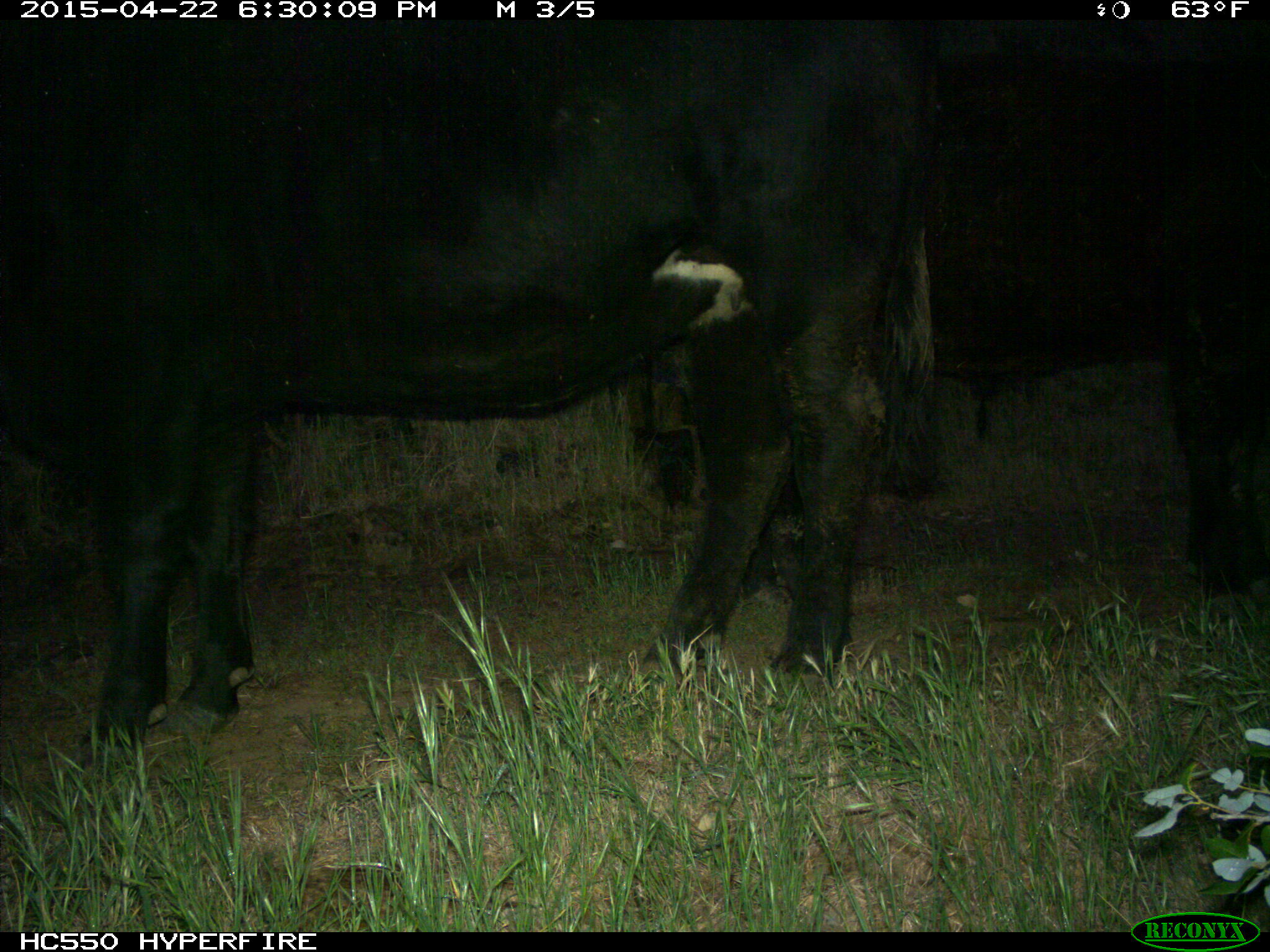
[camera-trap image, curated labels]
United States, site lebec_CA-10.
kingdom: Animalia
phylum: Chordata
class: Mammalia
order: Artiodactyla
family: Bovidae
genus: Bos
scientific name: Bos taurus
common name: domestic cow